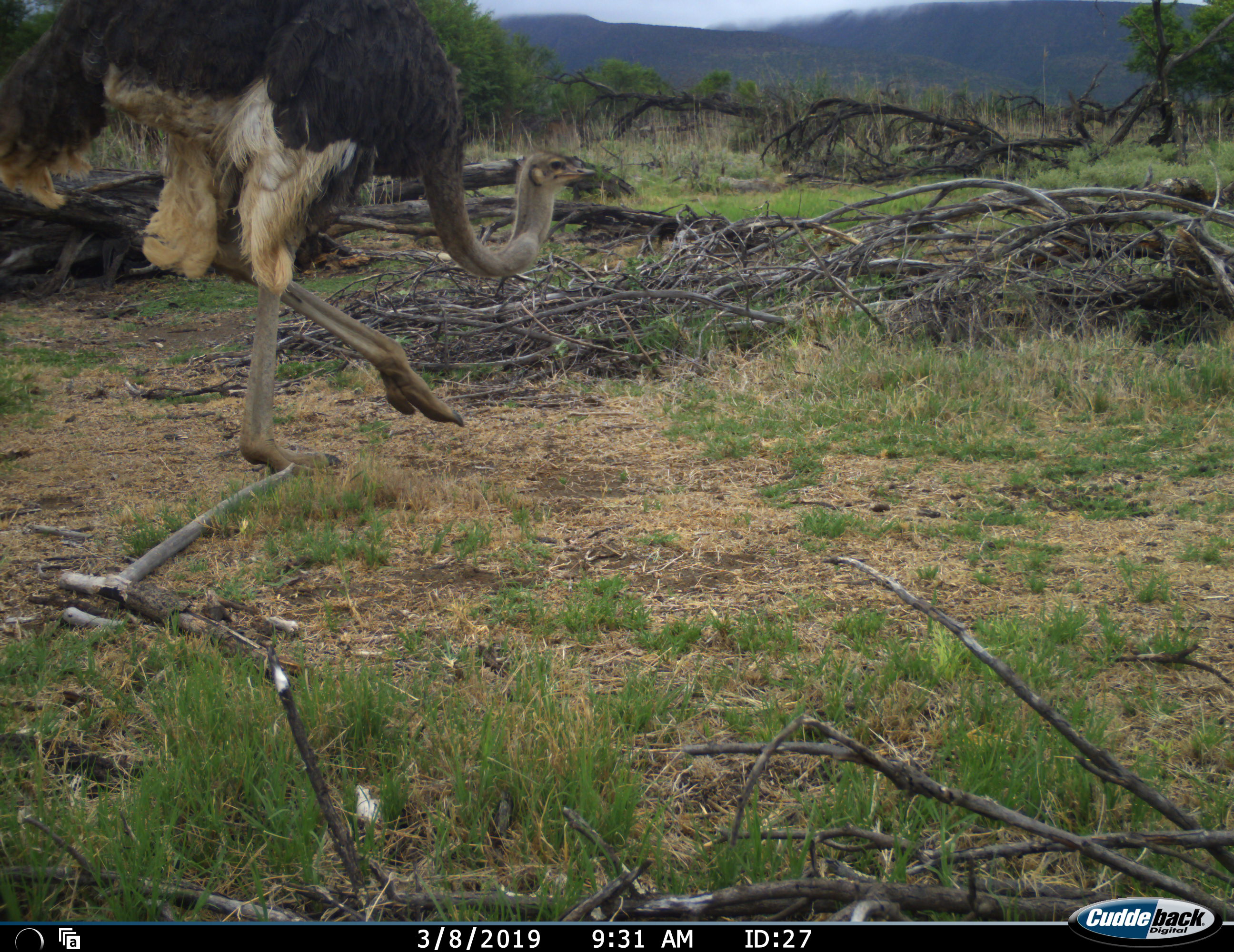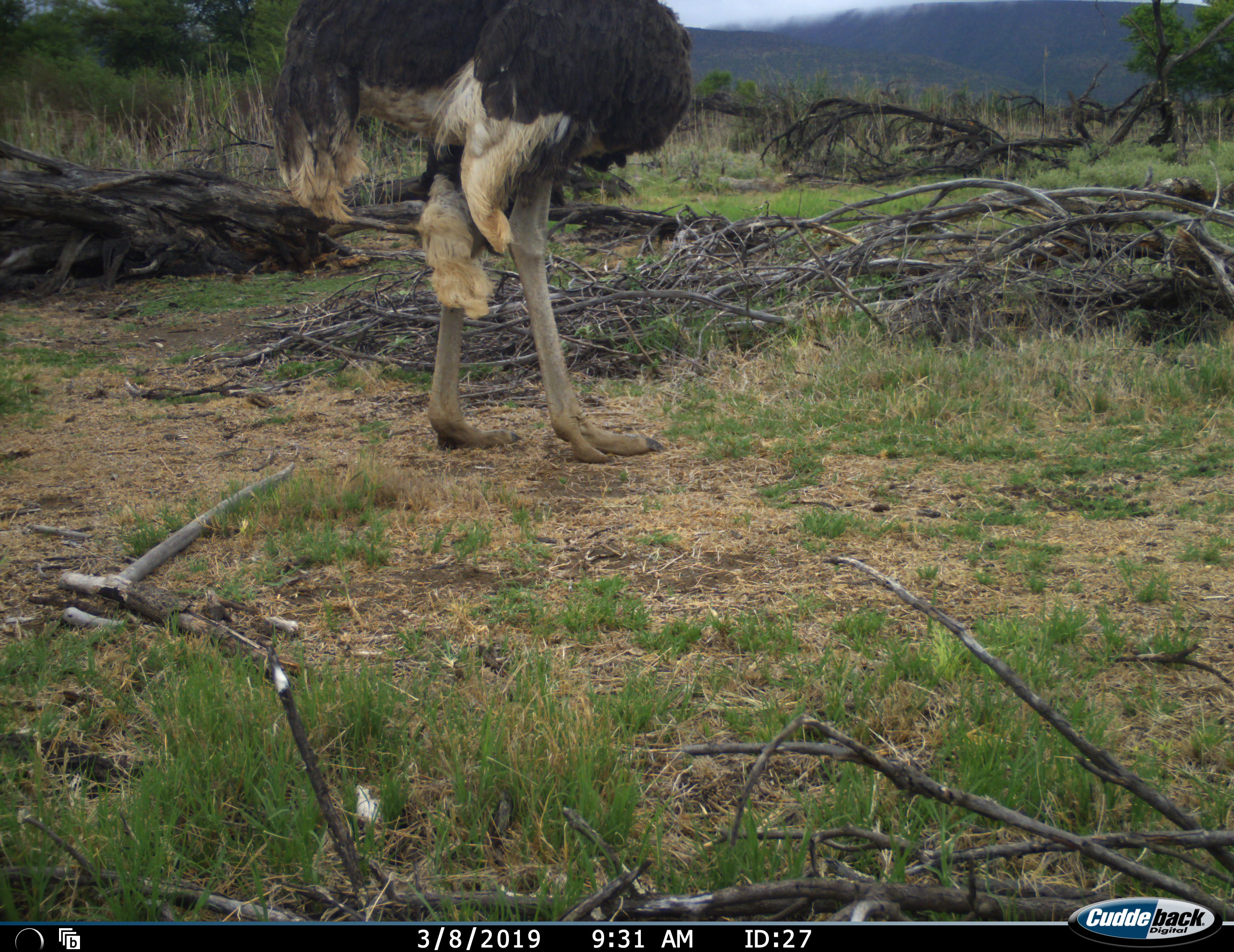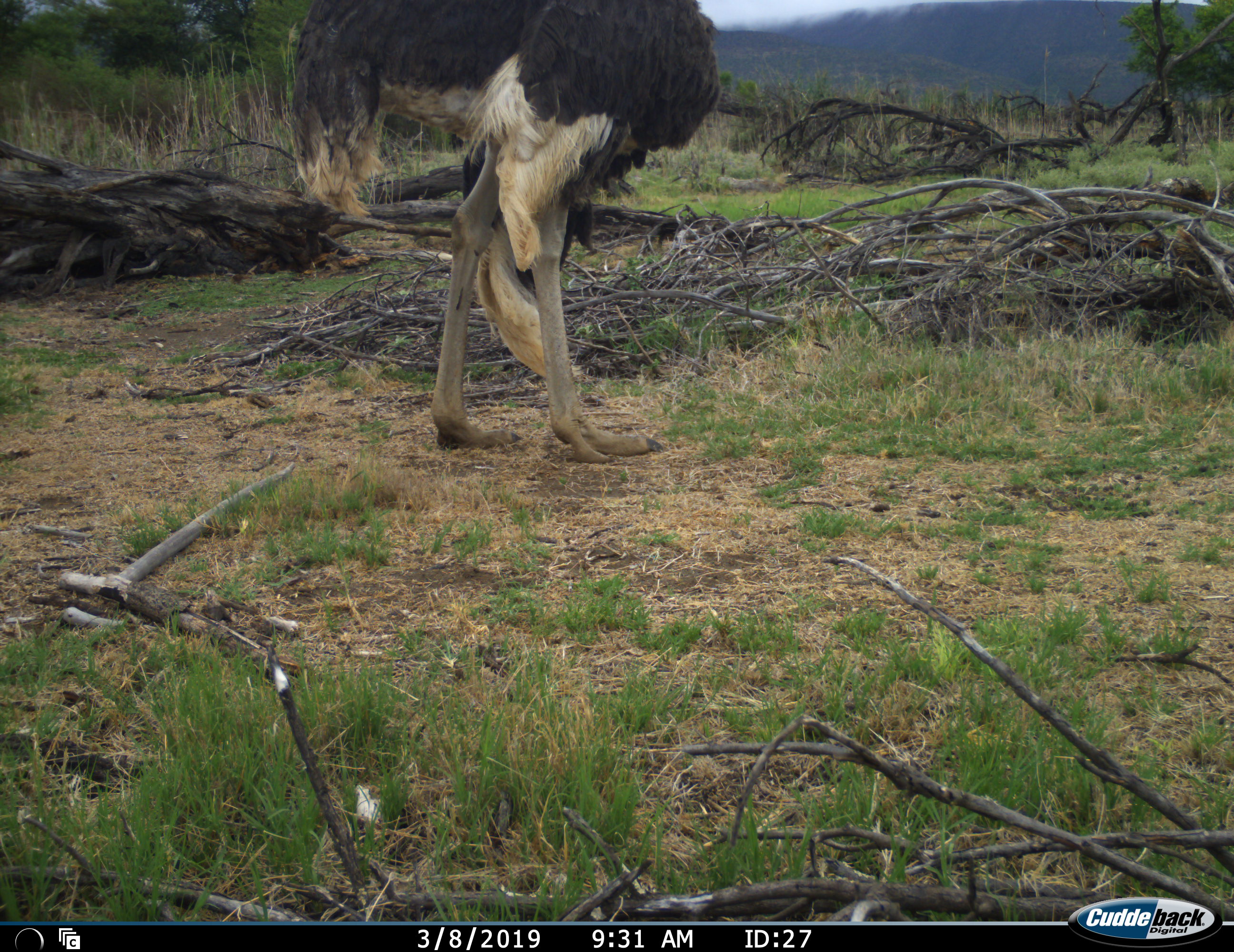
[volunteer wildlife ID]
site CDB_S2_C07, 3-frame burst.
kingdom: Animalia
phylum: Chordata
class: Aves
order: Struthioniformes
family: Struthionidae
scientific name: Struthionidae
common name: ostrich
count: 1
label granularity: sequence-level